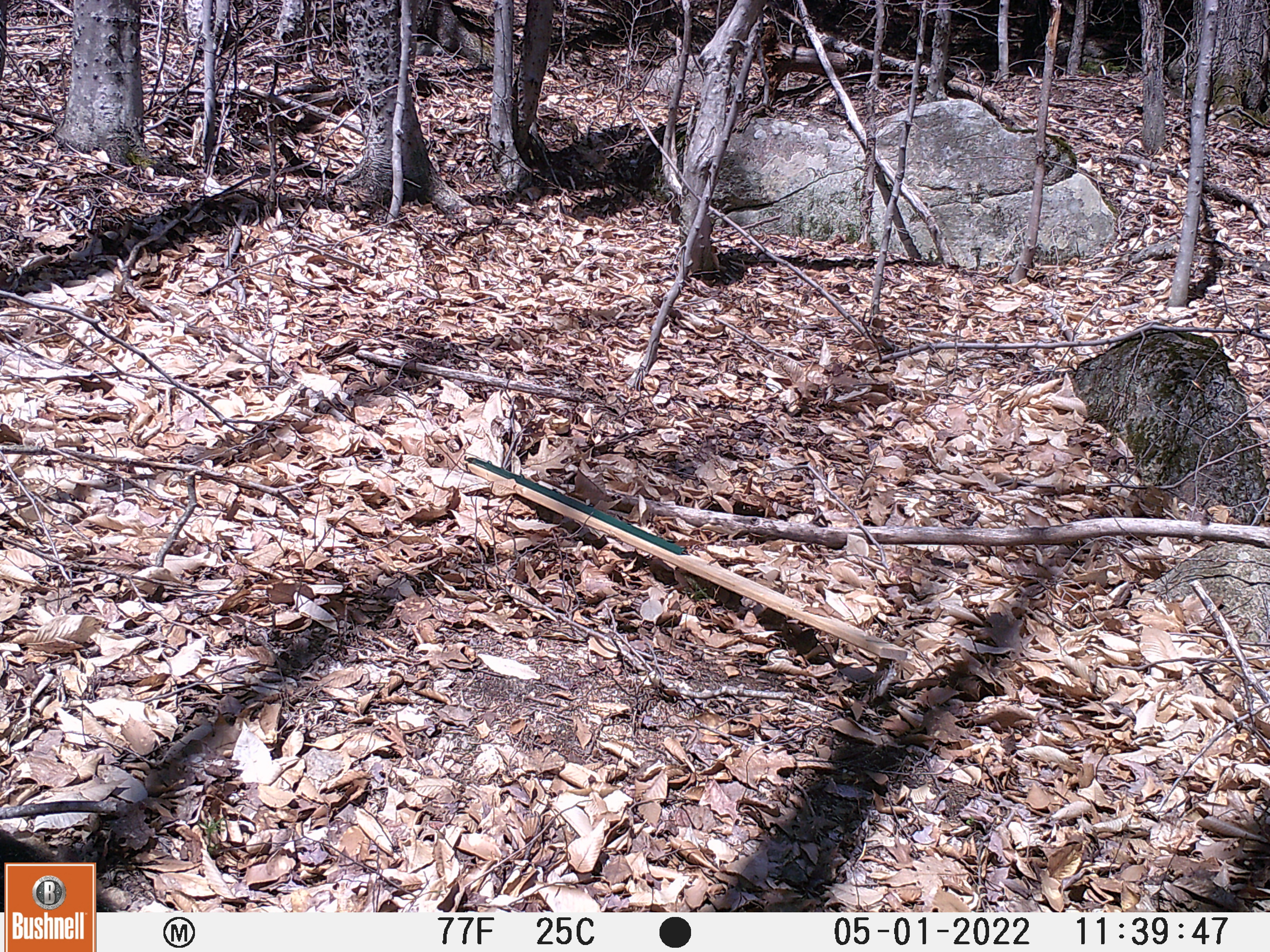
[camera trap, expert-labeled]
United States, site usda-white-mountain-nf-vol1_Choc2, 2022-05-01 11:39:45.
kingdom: Animalia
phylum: Chordata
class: Mammalia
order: Carnivora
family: Ursidae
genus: Ursus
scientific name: Ursus americanus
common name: black bear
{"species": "black bear (Ursus americanus)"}